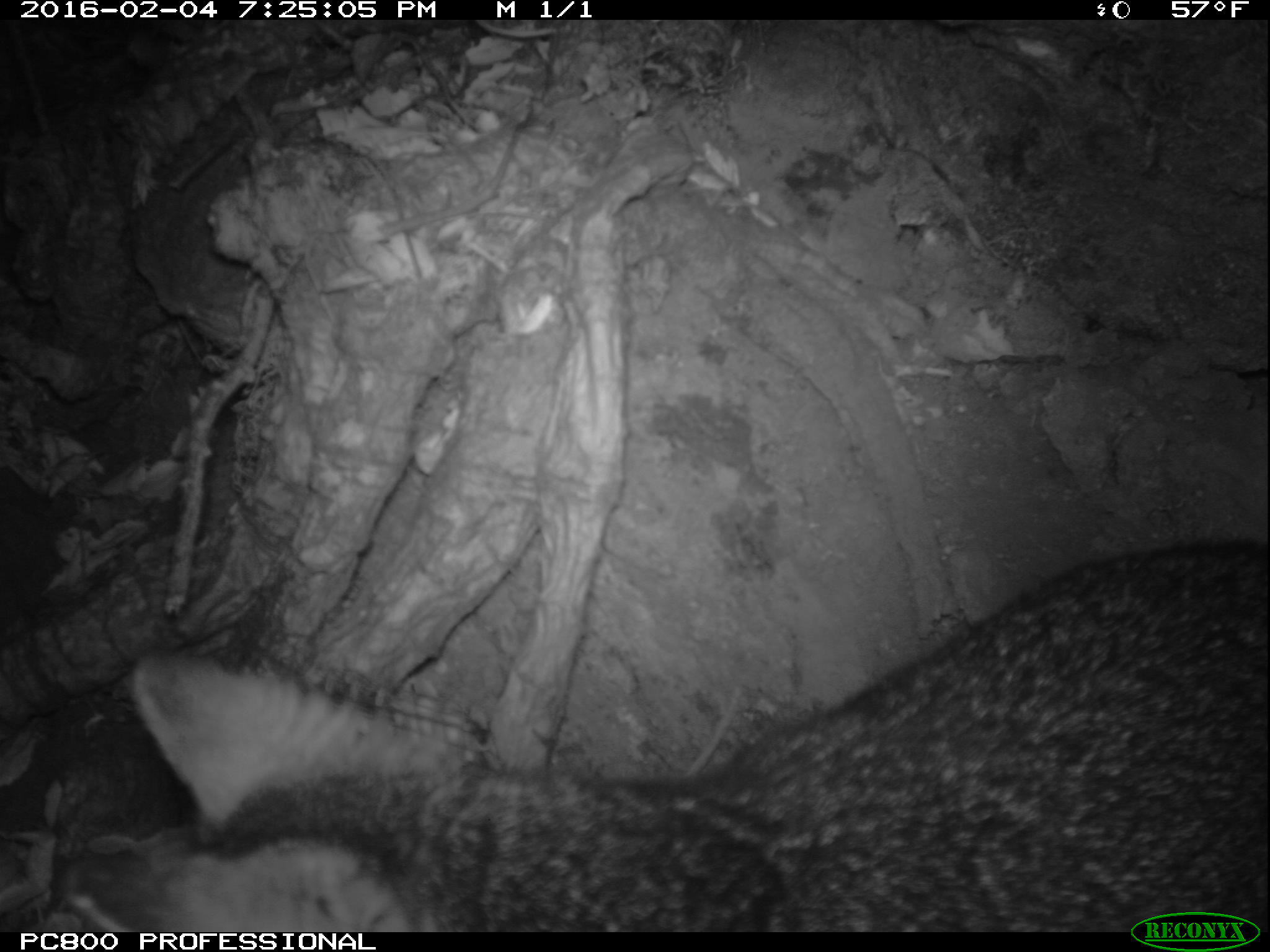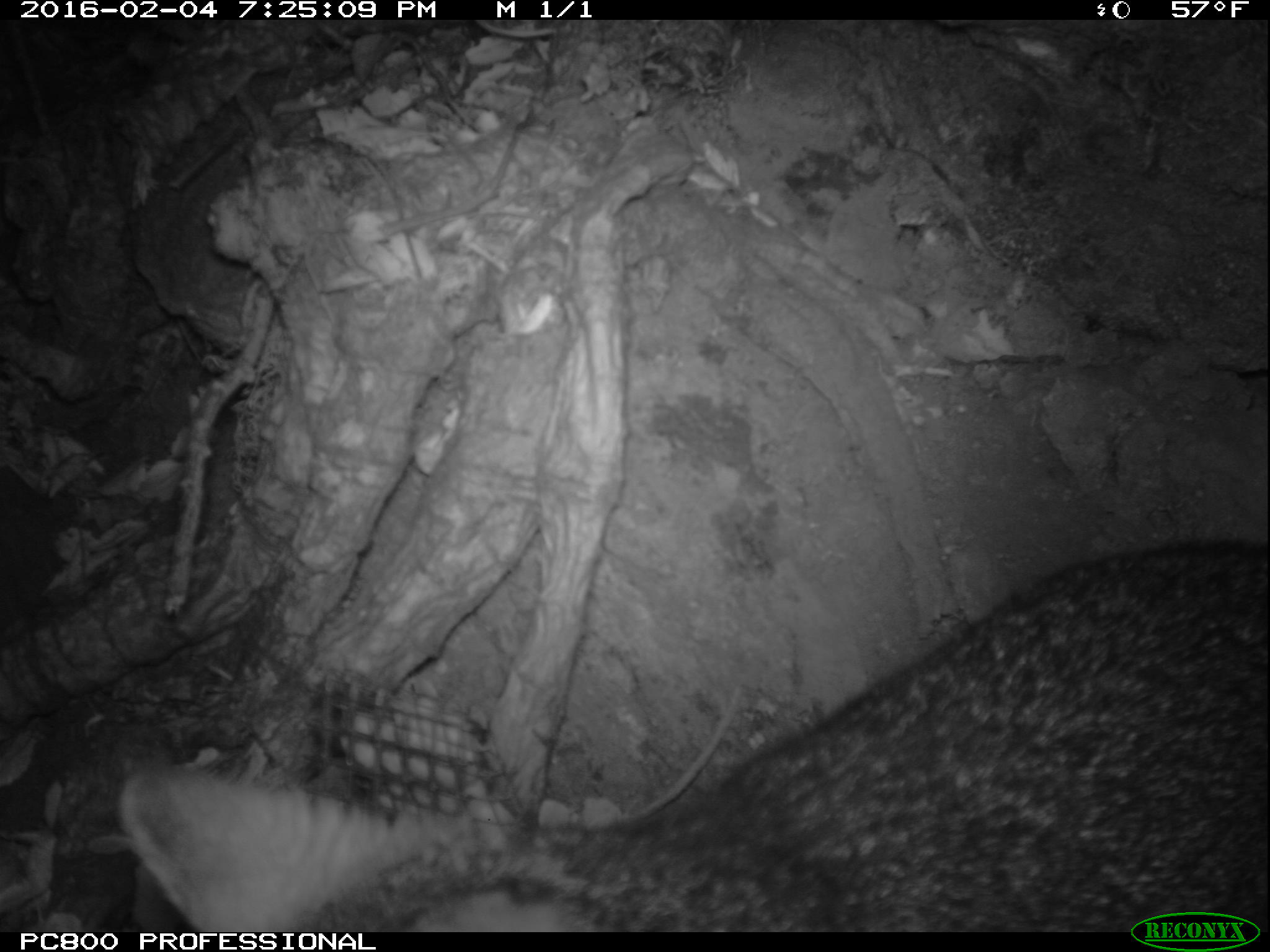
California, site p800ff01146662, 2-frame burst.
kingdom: Animalia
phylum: Chordata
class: Mammalia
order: Carnivora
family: Canidae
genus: Urocyon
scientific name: Urocyon littoralis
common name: island fox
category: fox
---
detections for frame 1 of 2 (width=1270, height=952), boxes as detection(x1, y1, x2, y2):
fox: detection(68, 540, 1268, 932)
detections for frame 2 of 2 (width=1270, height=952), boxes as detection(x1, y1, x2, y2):
fox: detection(117, 542, 1269, 930)